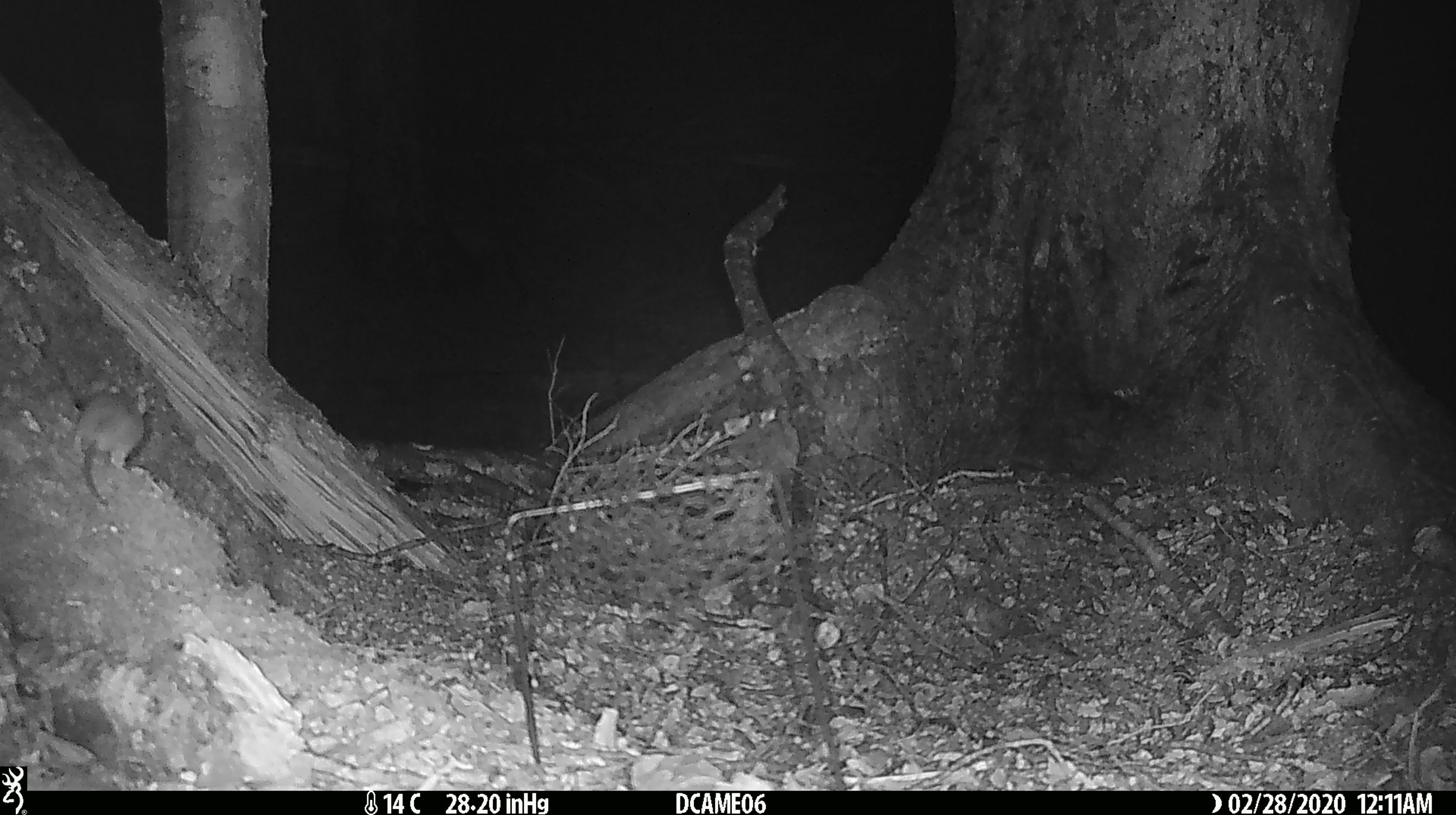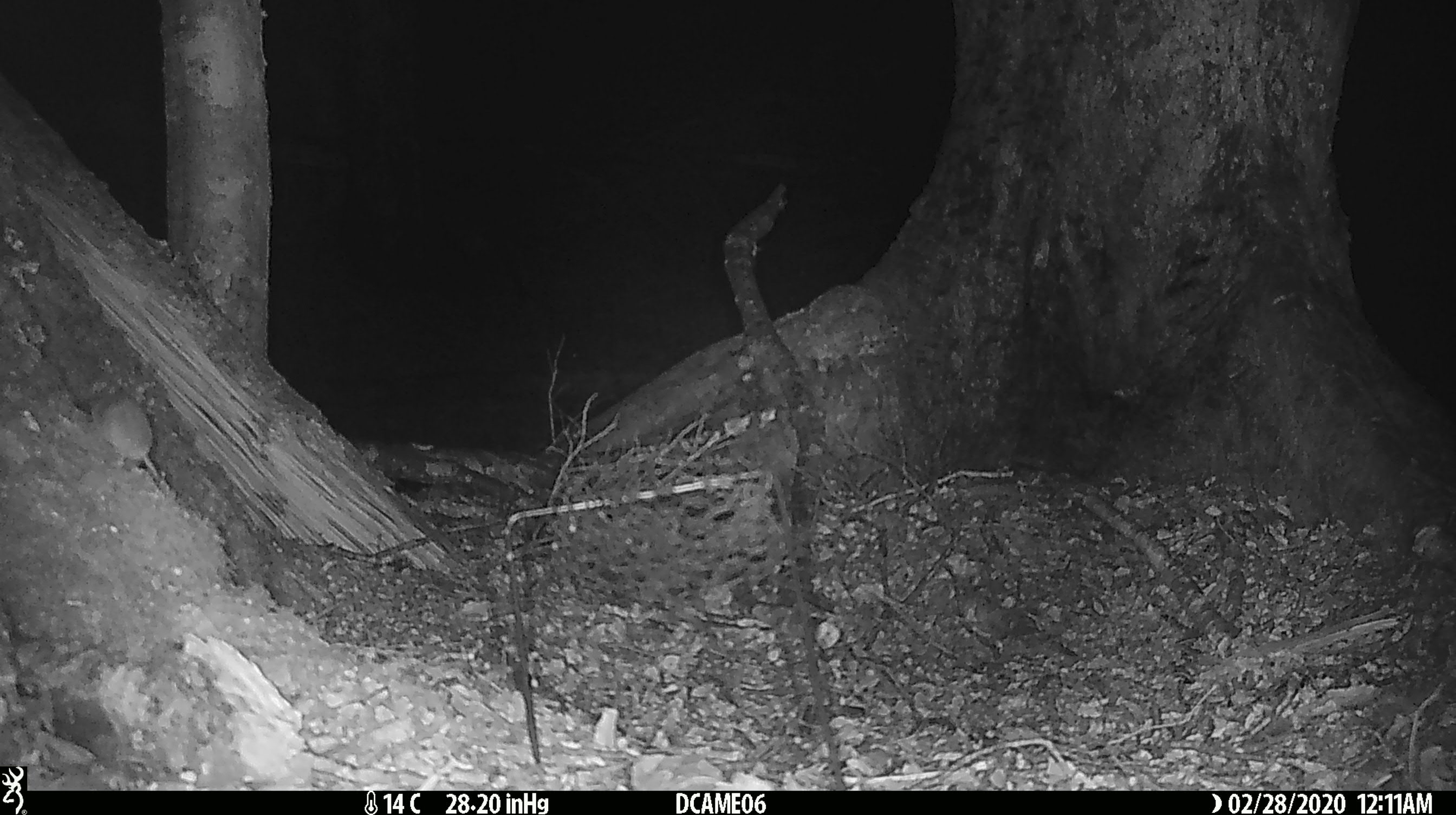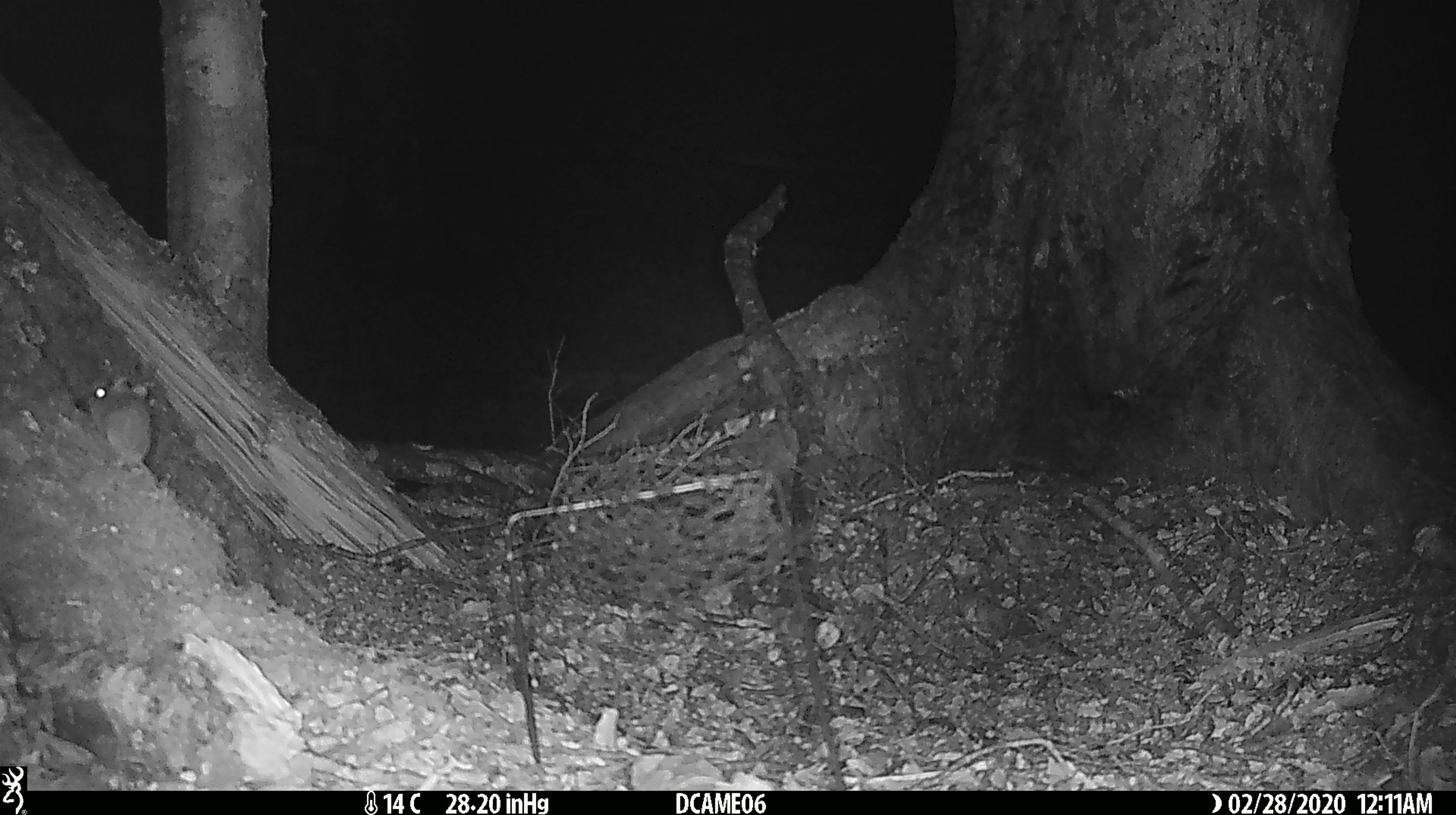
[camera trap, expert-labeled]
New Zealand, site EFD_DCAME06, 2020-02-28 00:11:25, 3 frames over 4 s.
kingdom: Animalia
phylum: Chordata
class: Mammalia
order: Rodentia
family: Muridae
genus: Mus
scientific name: Mus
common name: mouse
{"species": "mouse (Mus)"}